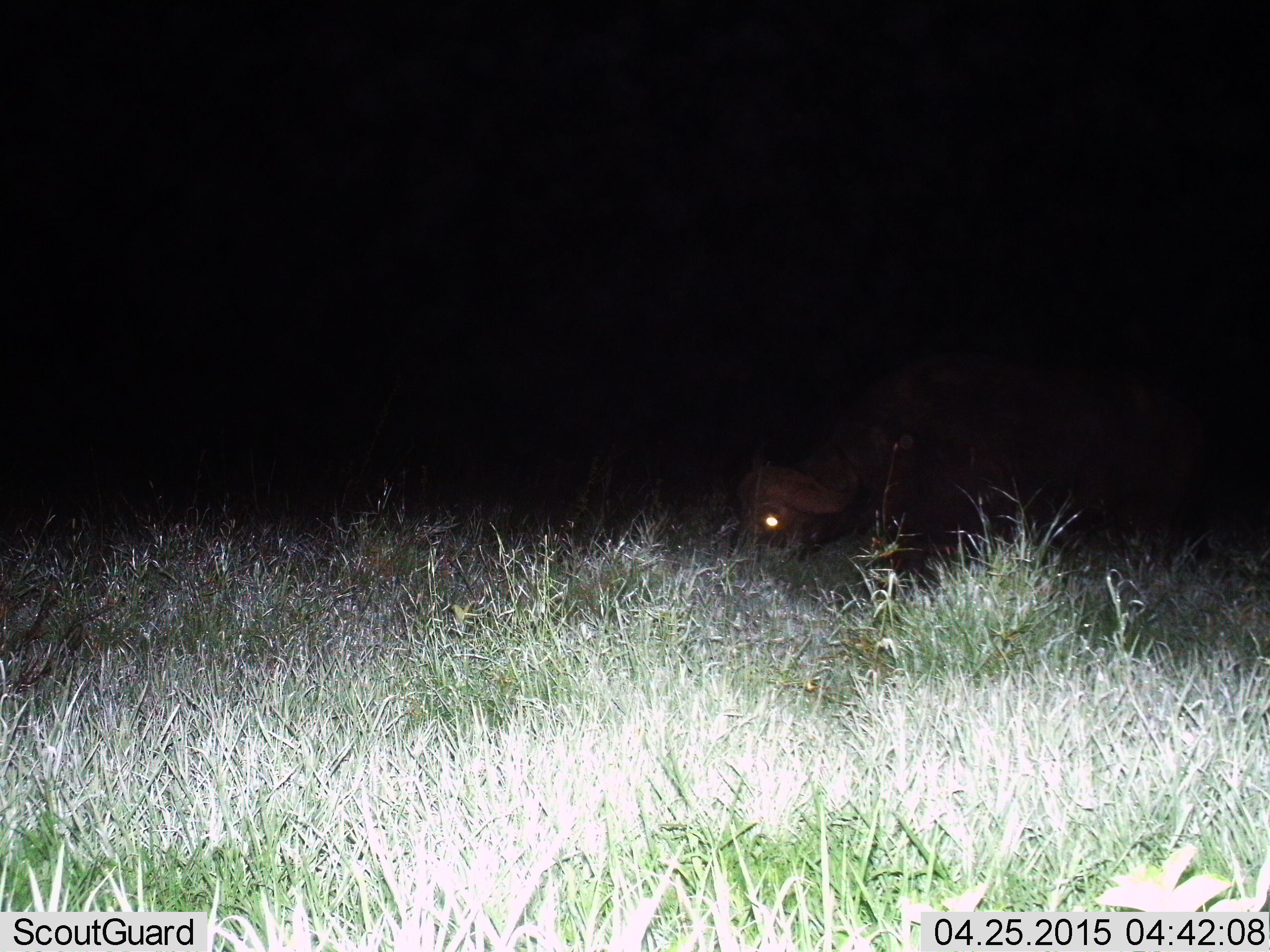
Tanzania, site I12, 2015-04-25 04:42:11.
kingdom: Animalia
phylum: Chordata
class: Mammalia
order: Artiodactyla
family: Bovidae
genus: Syncerus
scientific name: Syncerus caffer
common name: cape buffalo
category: buffalo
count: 1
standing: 40%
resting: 10%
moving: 0%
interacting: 0%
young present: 0%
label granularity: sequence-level